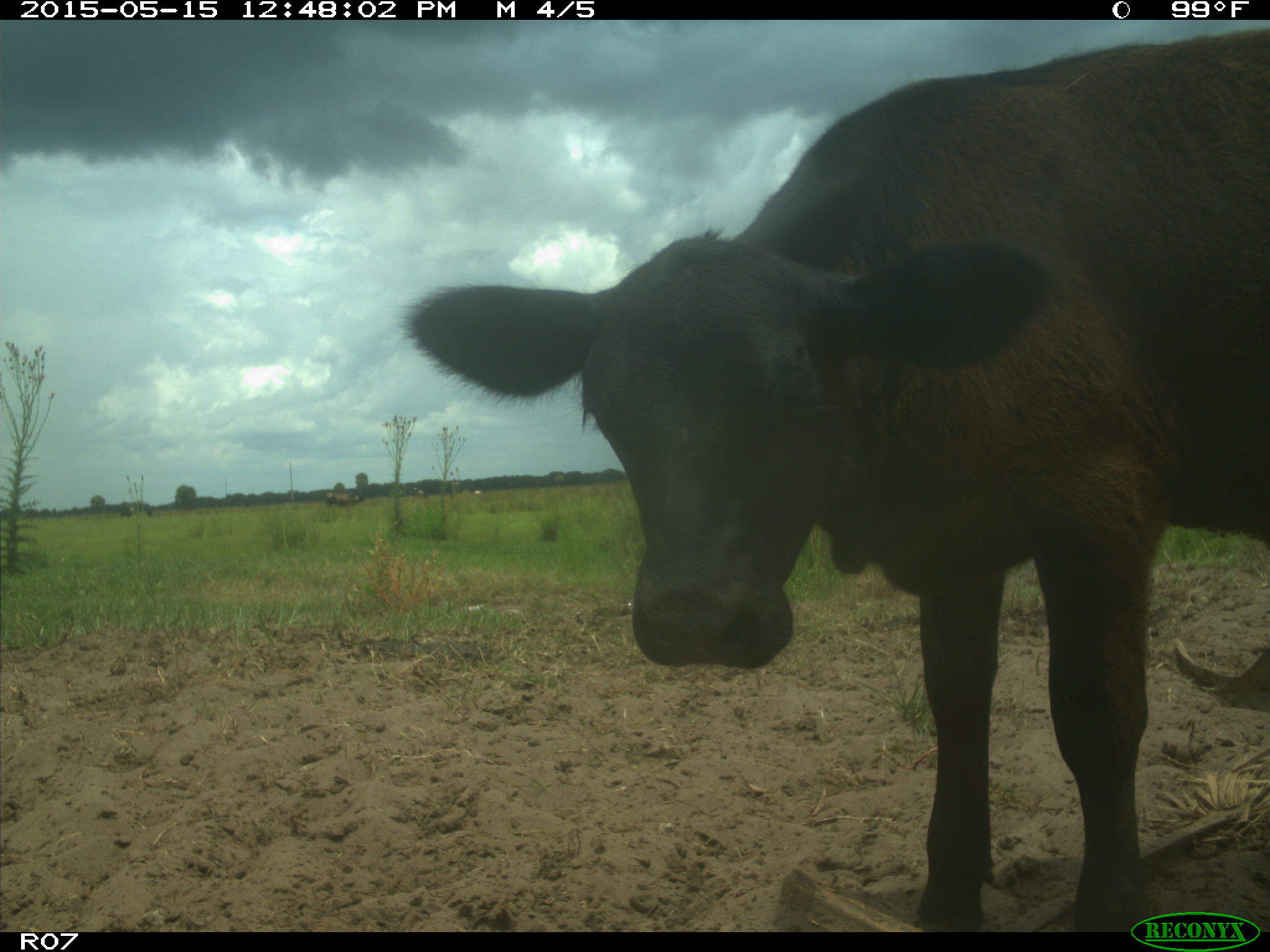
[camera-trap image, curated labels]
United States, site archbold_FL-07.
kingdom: Animalia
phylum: Chordata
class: Mammalia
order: Artiodactyla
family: Bovidae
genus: Bos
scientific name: Bos taurus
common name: domestic cow